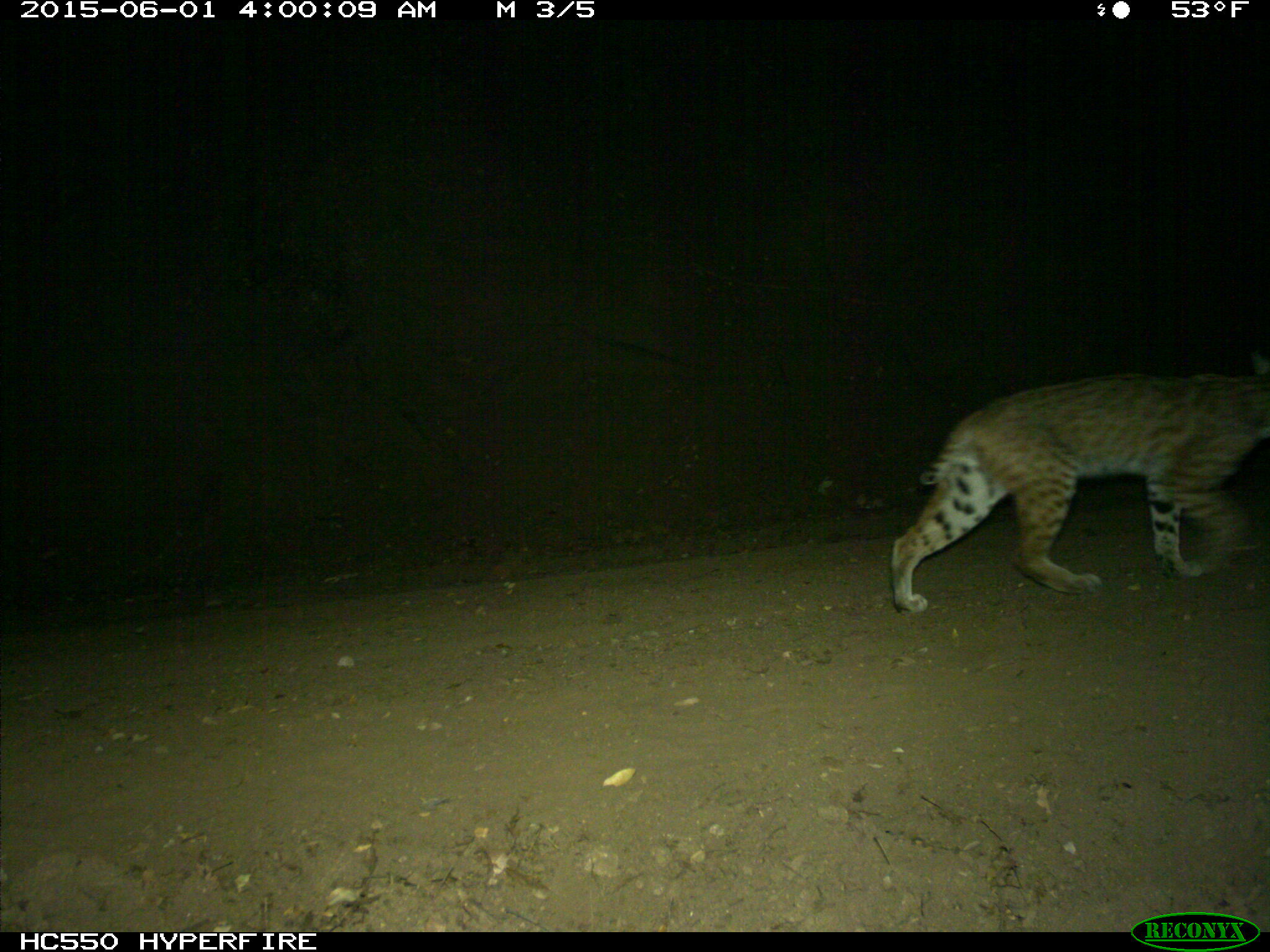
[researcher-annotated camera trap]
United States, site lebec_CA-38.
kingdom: Animalia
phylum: Chordata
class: Mammalia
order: Carnivora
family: Felidae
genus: Lynx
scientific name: Lynx rufus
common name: bobcat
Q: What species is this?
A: Lynx rufus (bobcat).